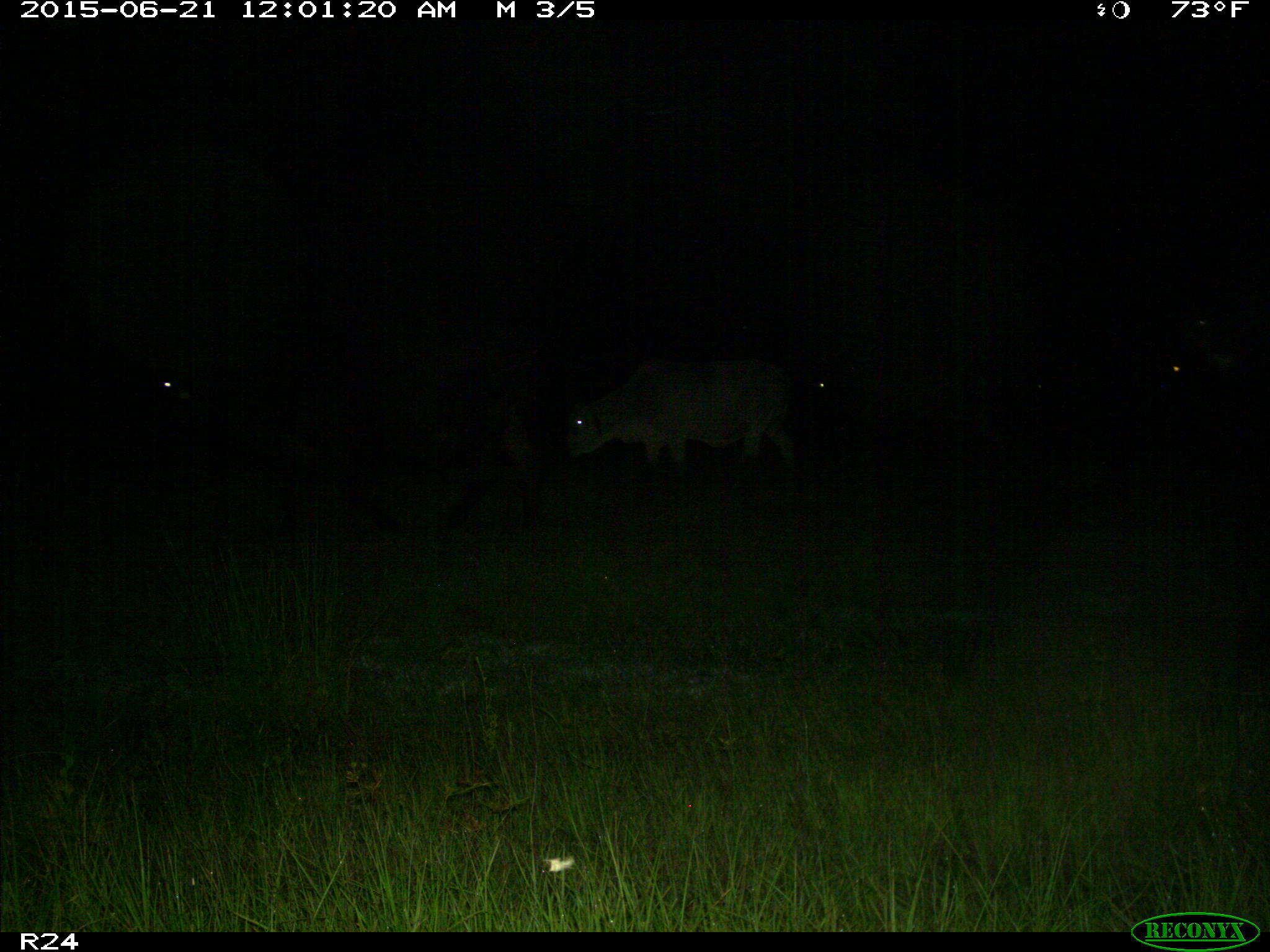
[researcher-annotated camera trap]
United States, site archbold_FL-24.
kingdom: Animalia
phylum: Chordata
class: Mammalia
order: Artiodactyla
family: Bovidae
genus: Bos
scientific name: Bos taurus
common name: domestic cow